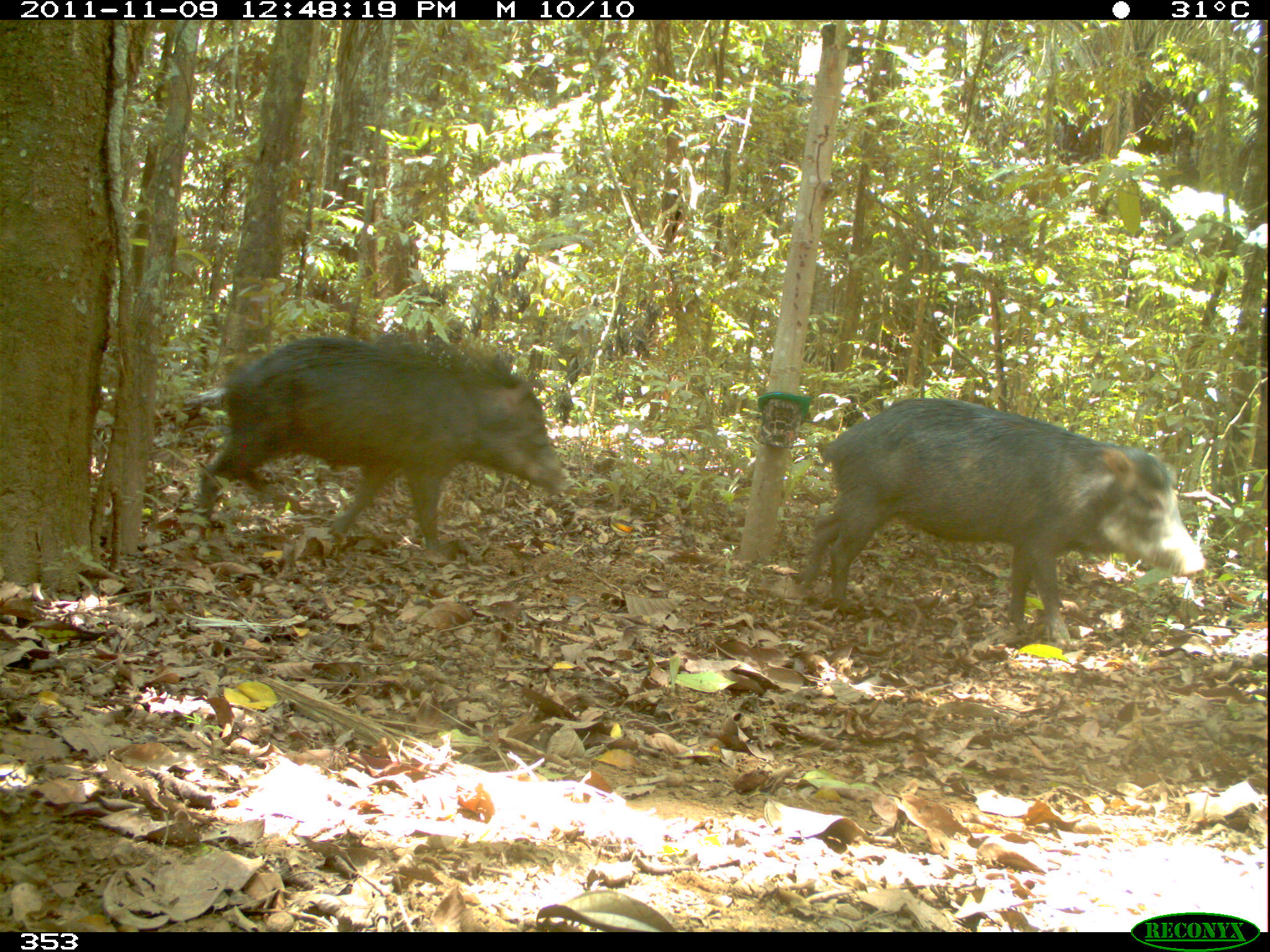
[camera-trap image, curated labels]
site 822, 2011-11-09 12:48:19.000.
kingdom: Animalia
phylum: Chordata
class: Mammalia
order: Artiodactyla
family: Tayassuidae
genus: Tayassu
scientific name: Tayassu pecari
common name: white-lipped peccary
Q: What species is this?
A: Tayassu pecari (white-lipped peccary).